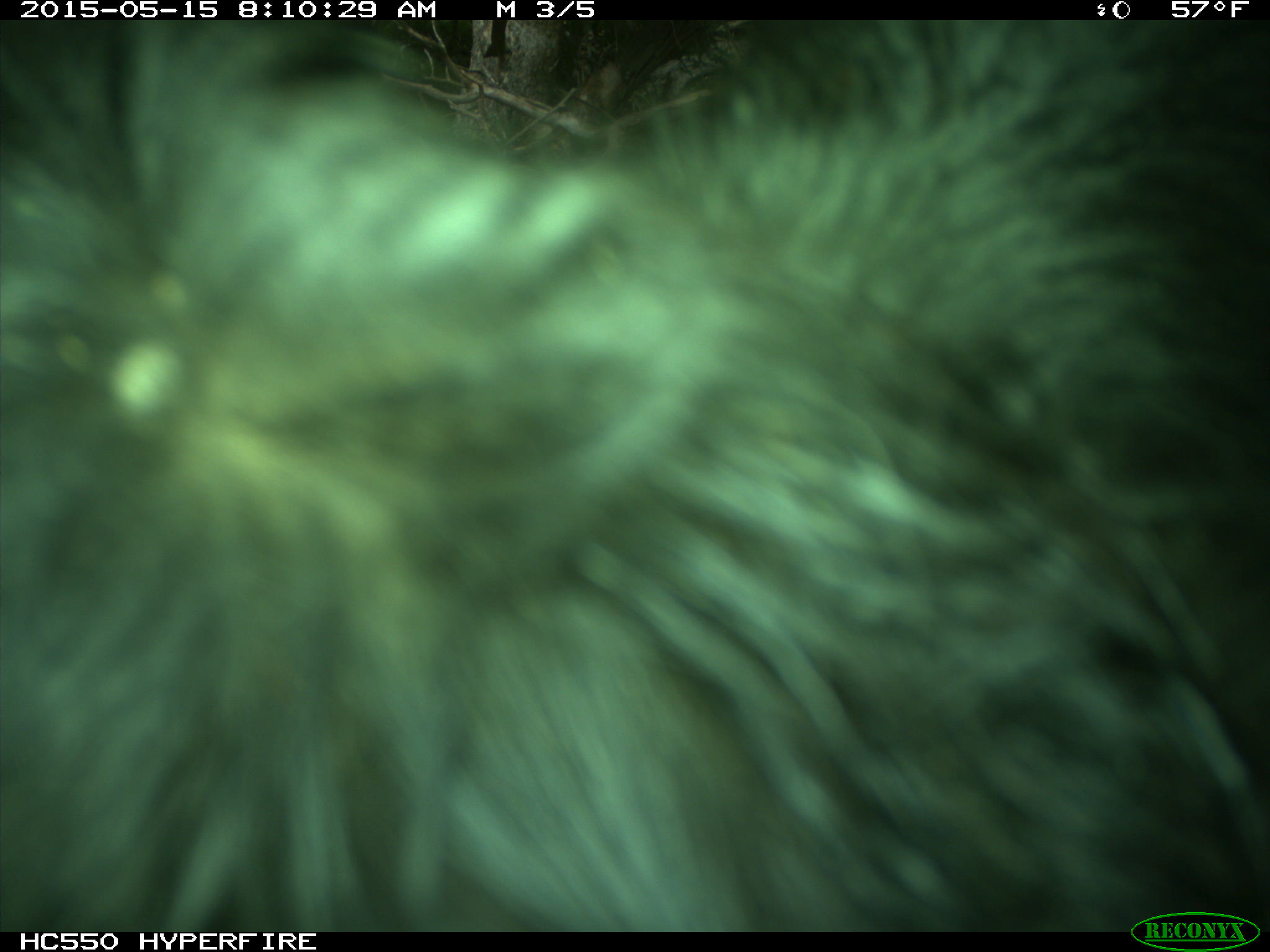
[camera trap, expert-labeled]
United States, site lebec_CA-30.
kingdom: Animalia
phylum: Chordata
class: Mammalia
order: Artiodactyla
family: Bovidae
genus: Bos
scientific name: Bos taurus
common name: domestic cow